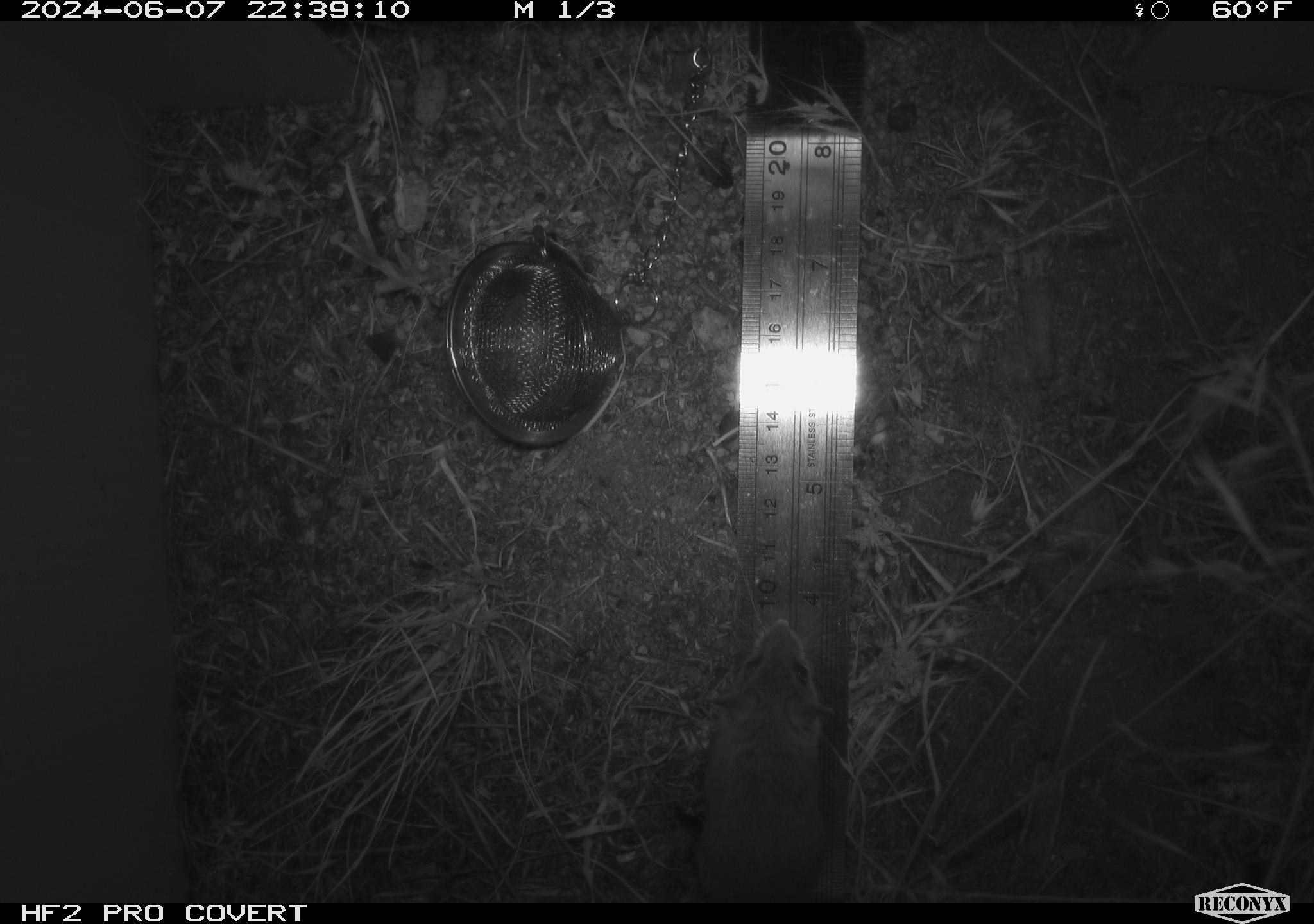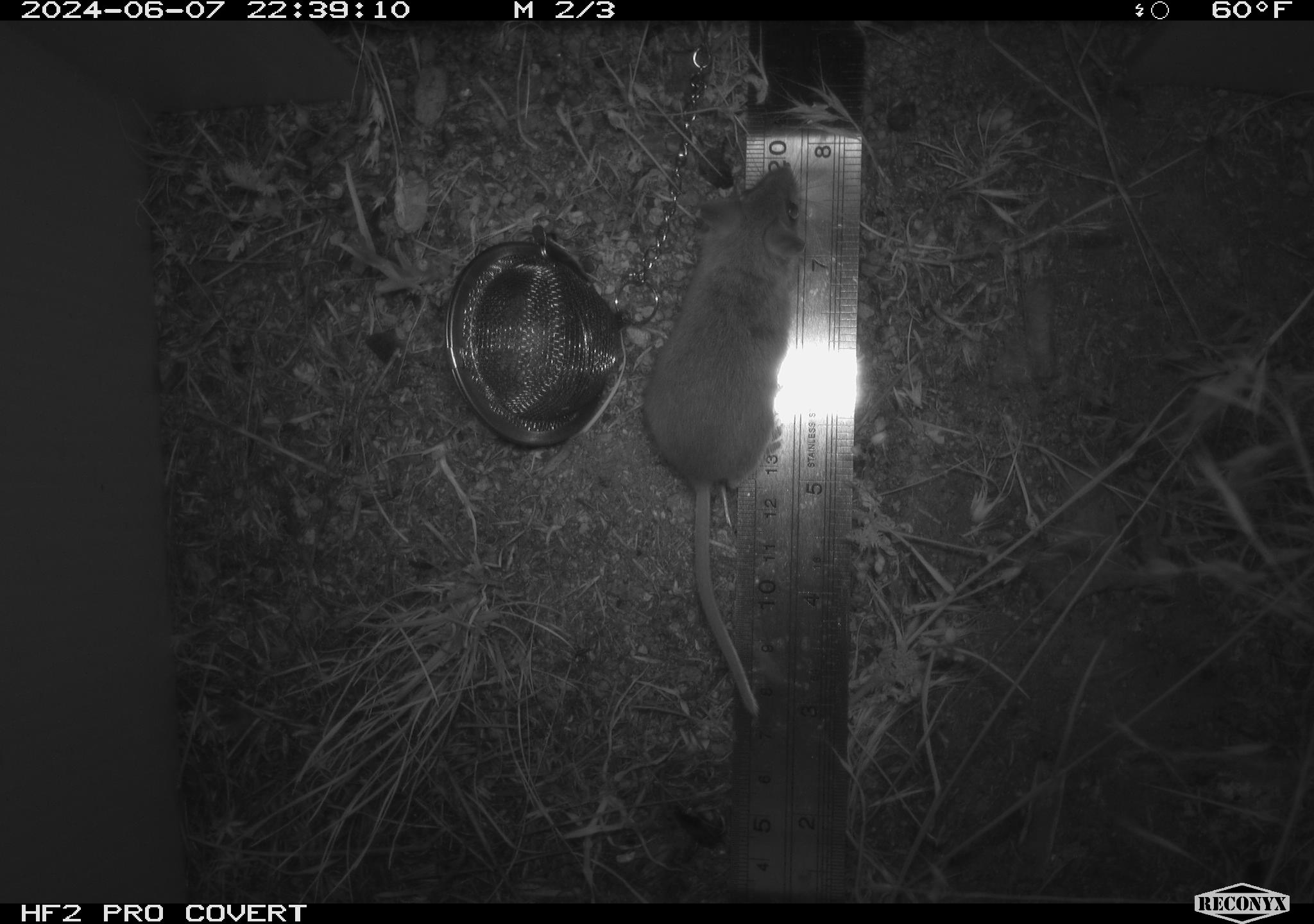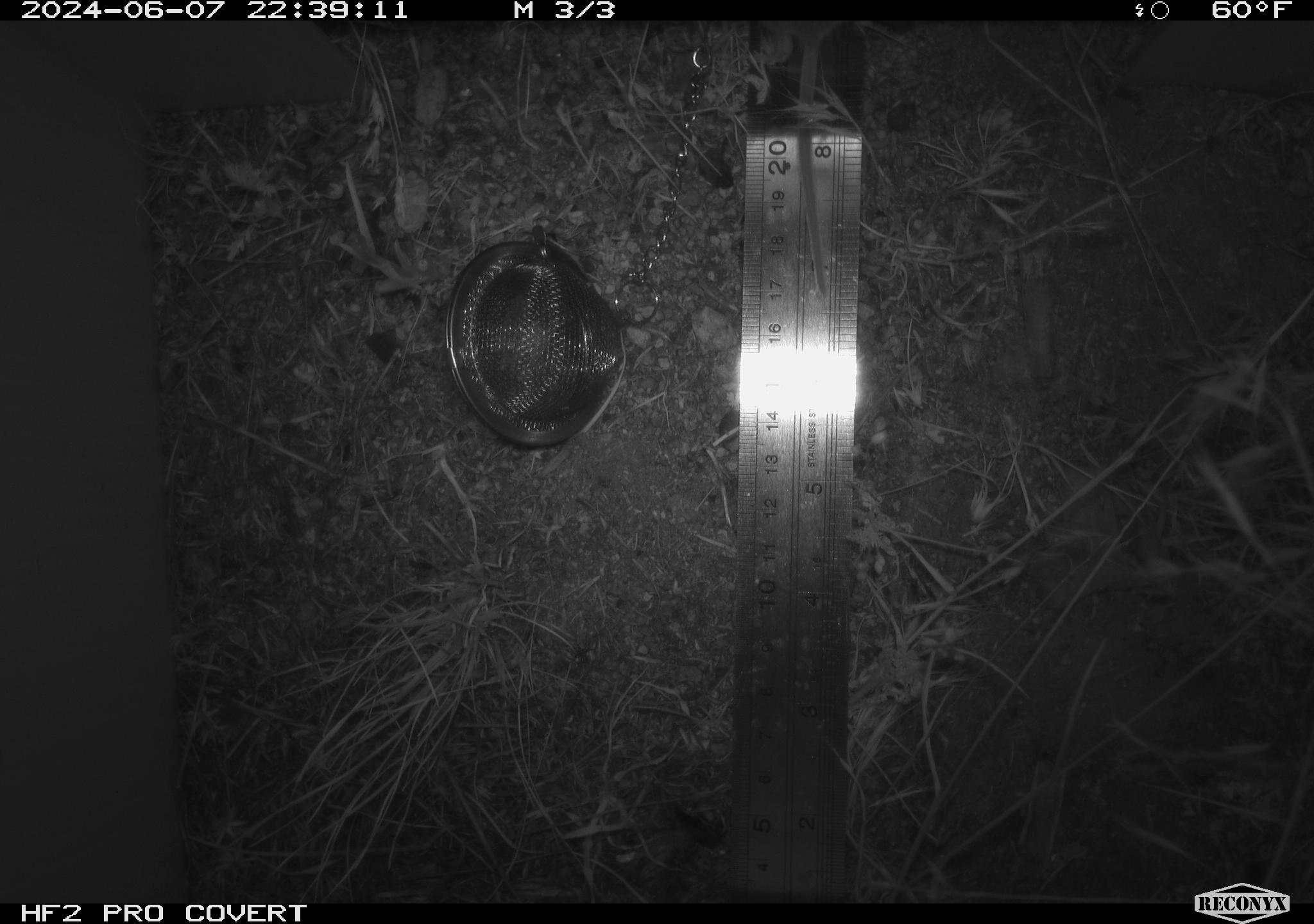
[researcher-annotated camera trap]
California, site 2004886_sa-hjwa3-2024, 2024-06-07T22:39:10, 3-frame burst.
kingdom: Animalia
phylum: Chordata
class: Mammalia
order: Rodentia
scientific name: Rodentia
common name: rodent